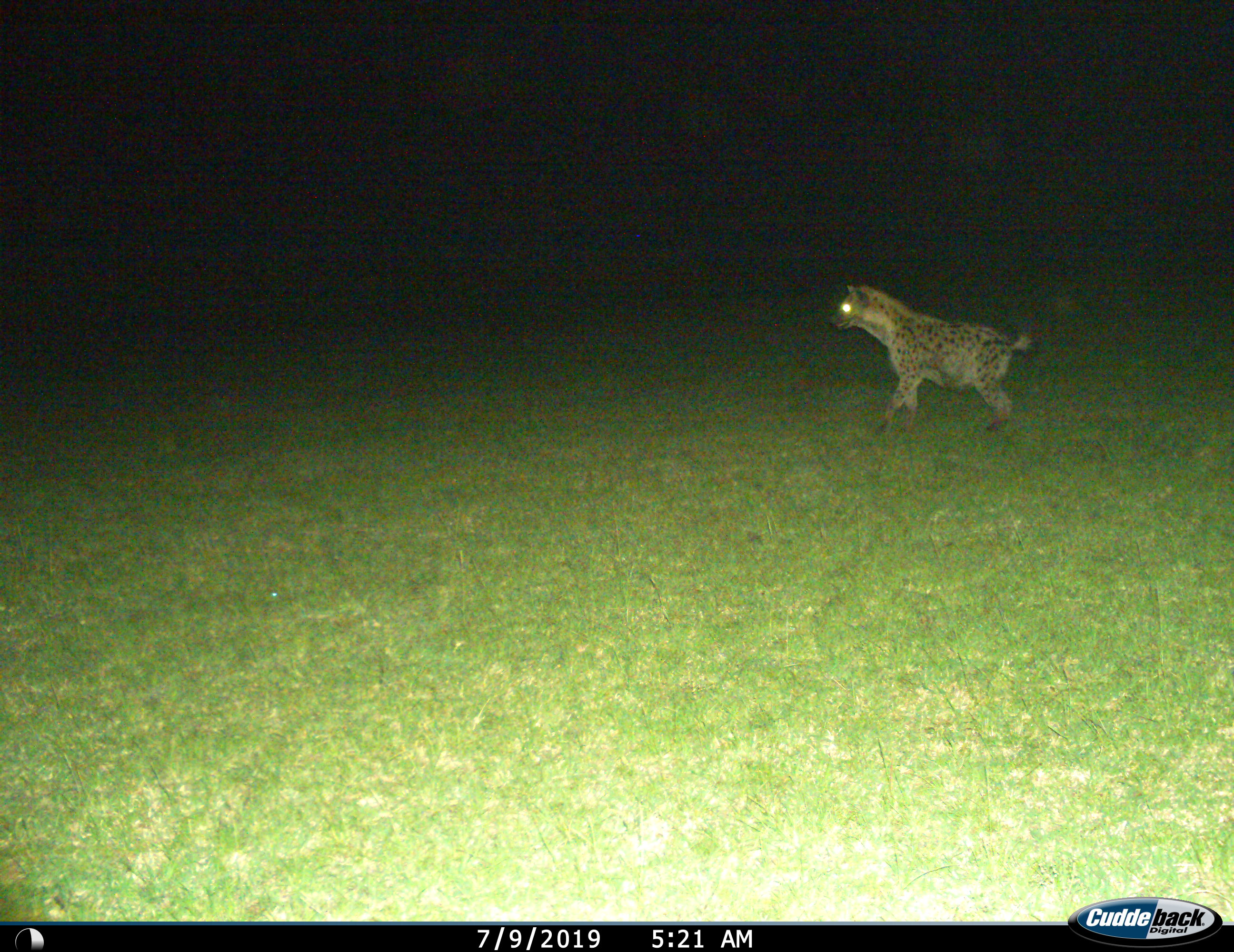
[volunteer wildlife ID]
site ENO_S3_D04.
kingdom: Animalia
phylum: Chordata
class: Mammalia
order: Carnivora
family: Hyaenidae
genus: Crocuta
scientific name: Crocuta crocuta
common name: spotted hyena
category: hyenaspotted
Hyenaspotted (spotted hyena) (Crocuta crocuta), count 1. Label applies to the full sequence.